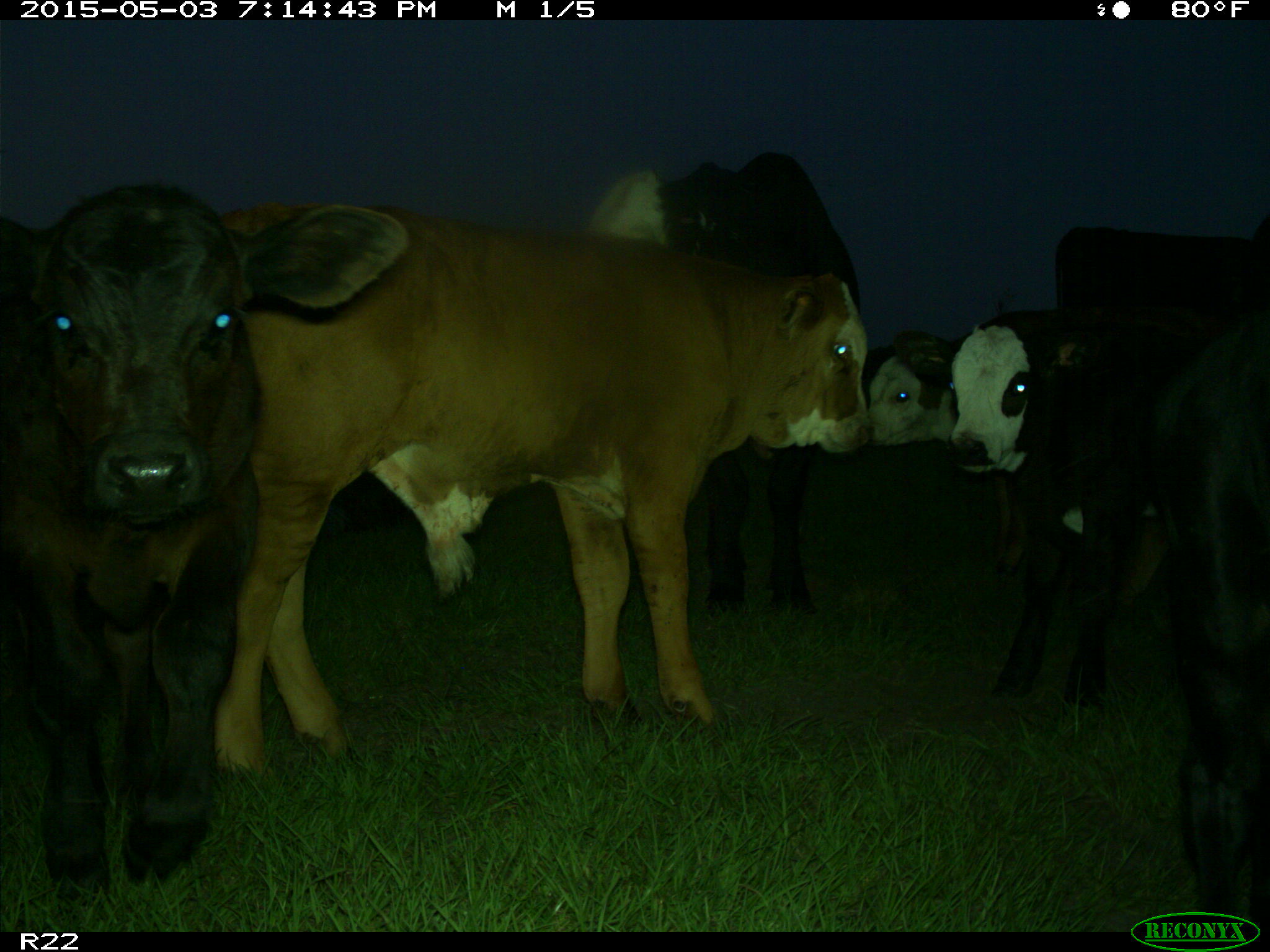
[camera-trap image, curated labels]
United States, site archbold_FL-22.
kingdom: Animalia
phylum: Chordata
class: Mammalia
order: Artiodactyla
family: Bovidae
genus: Bos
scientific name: Bos taurus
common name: domestic cow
Bos taurus (domestic cow).